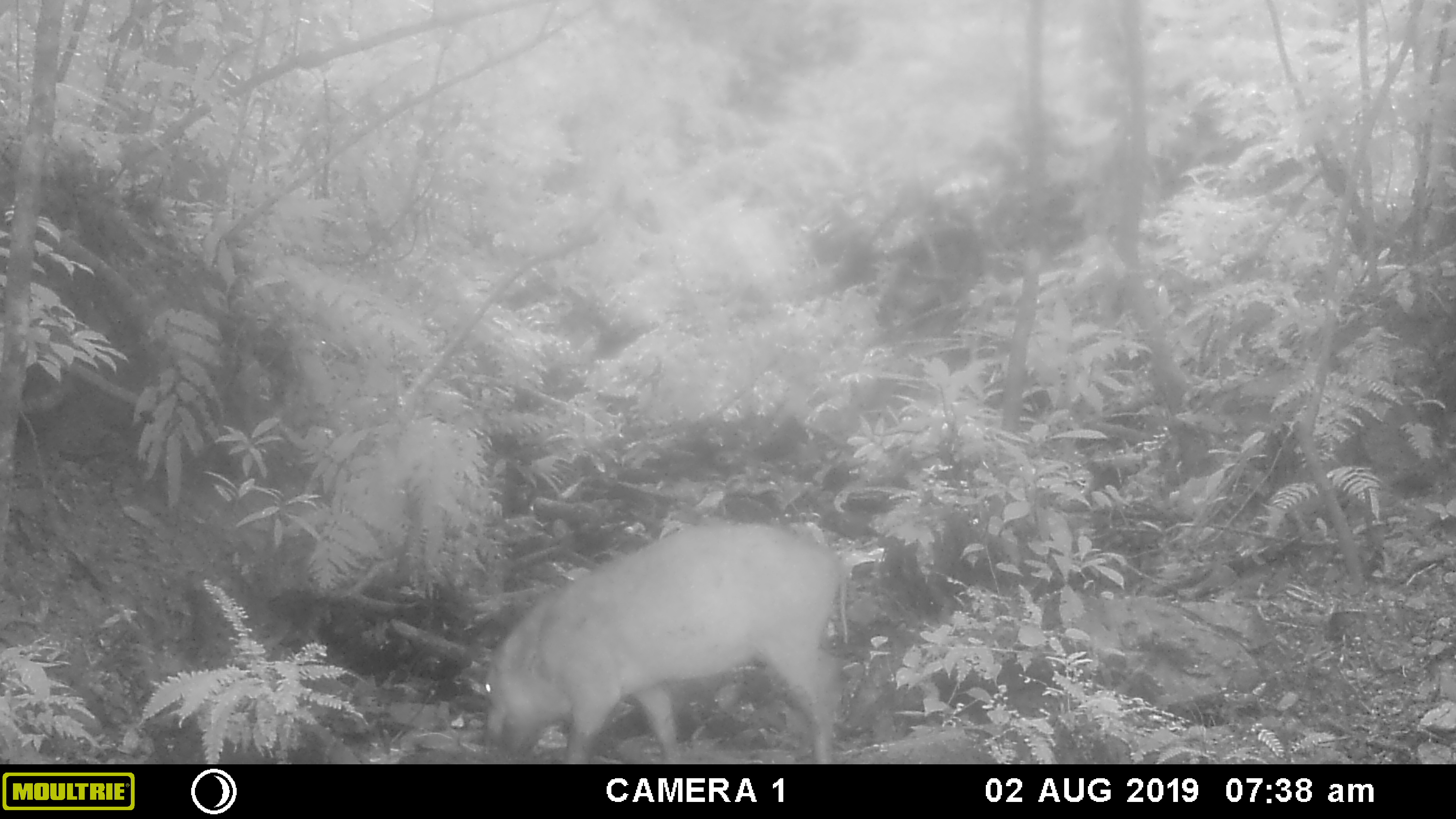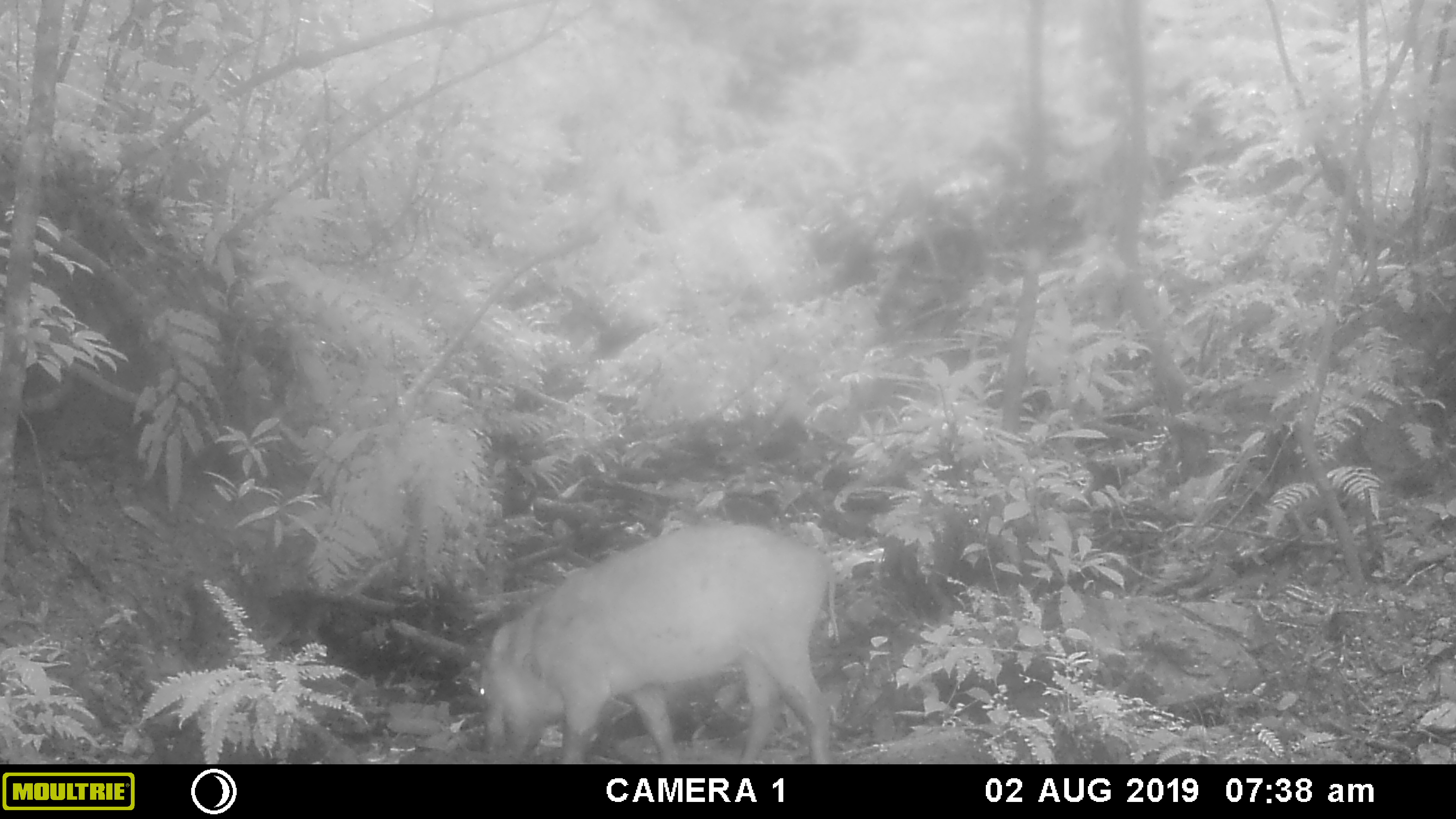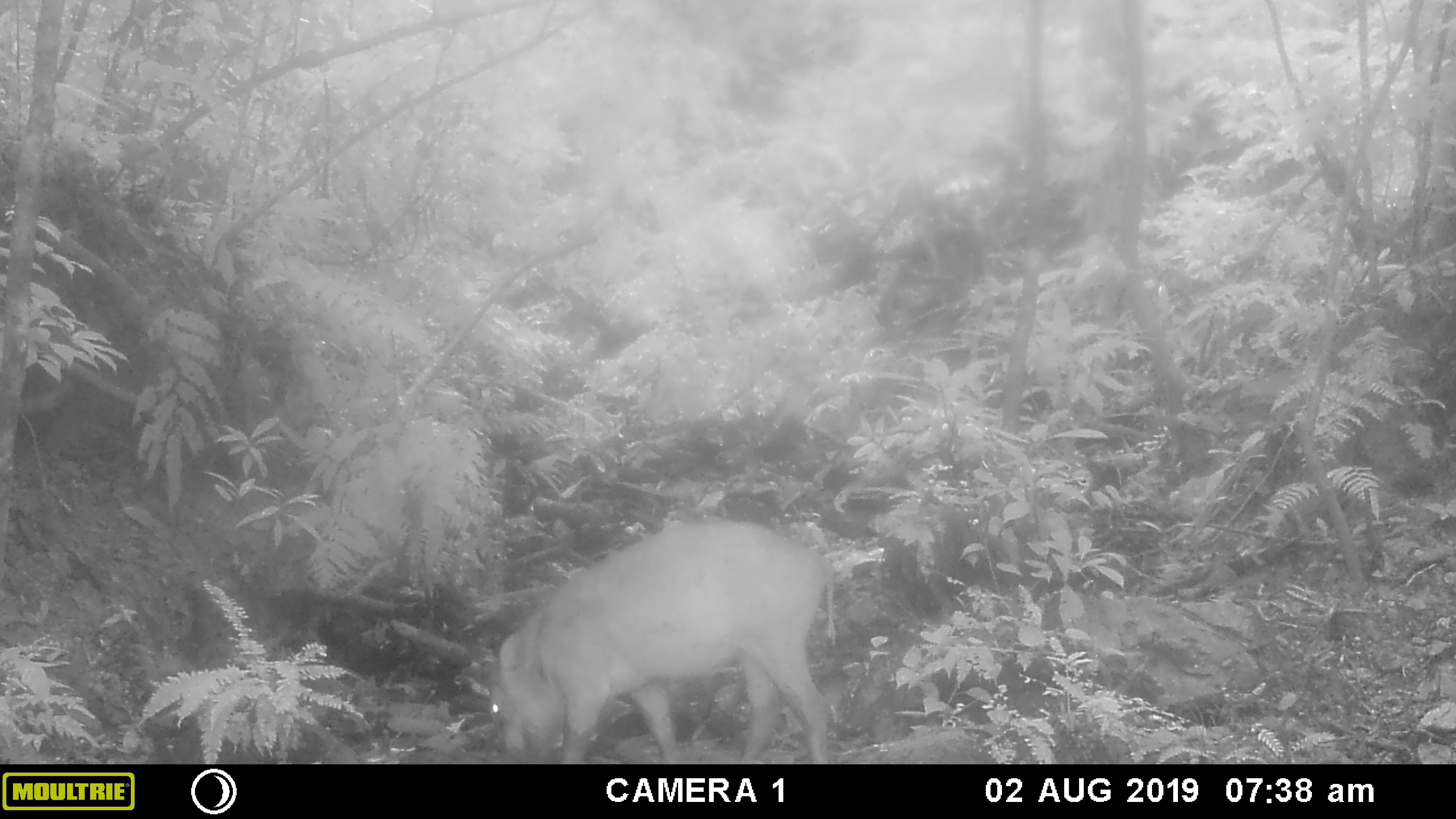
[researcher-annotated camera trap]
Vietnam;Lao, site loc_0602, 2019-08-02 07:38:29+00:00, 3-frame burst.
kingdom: Animalia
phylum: Chordata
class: Mammalia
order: Artiodactyla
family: Suidae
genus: Sus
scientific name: Sus scrofa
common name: eurasian wild pig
Eurasian wild pig (Sus scrofa). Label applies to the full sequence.